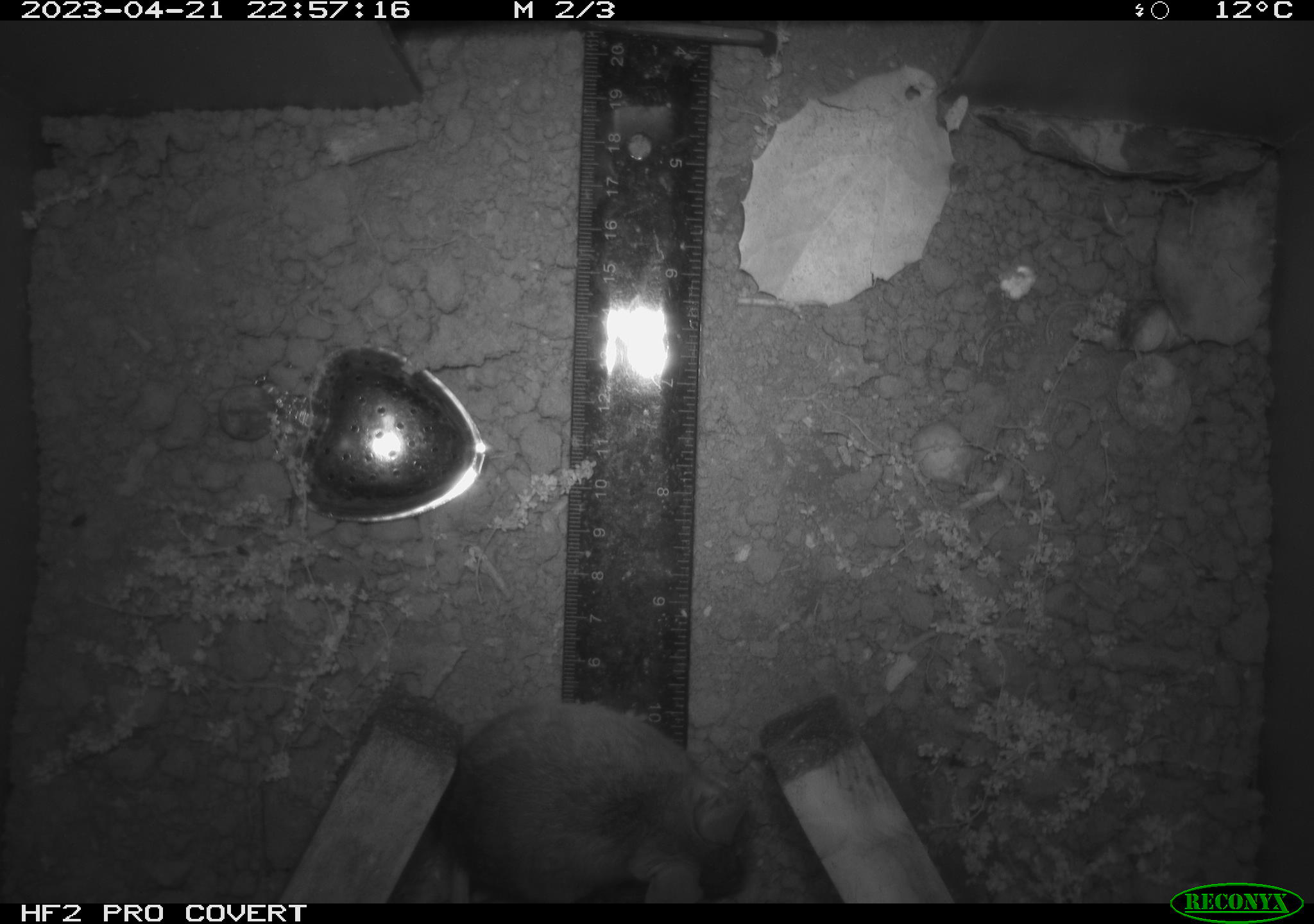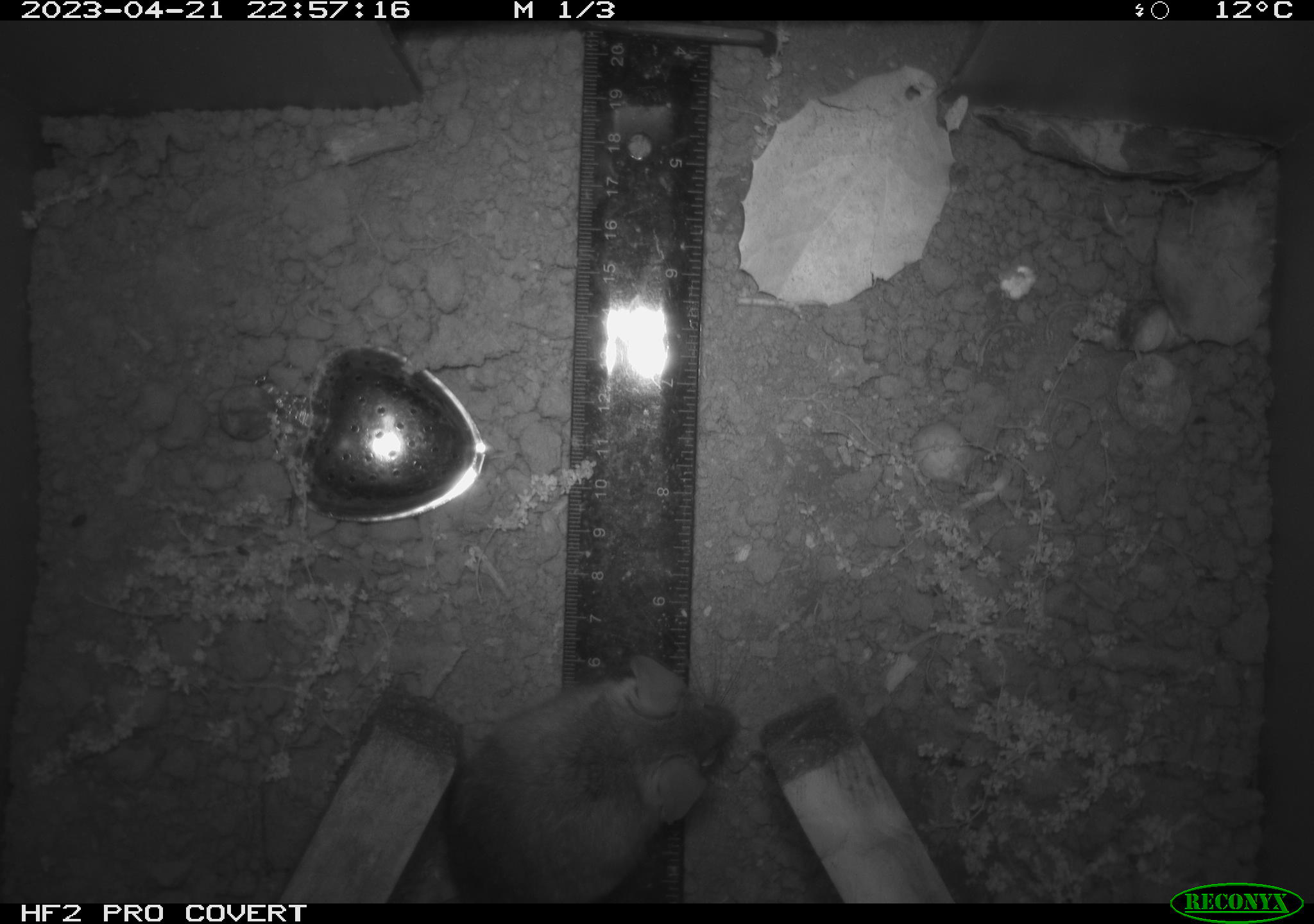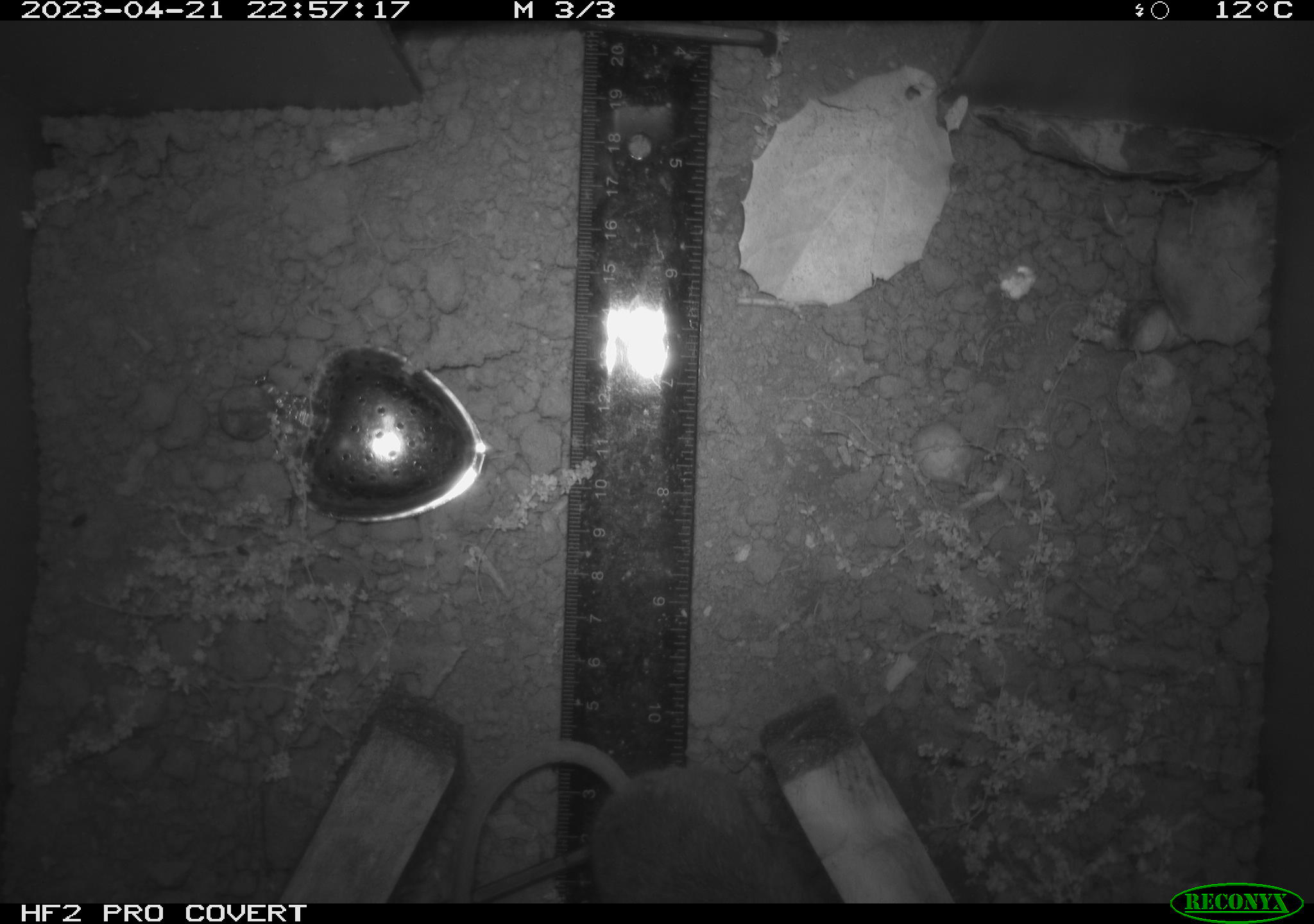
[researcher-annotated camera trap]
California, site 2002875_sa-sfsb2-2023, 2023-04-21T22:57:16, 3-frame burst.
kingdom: Animalia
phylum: Chordata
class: Mammalia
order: Rodentia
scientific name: Rodentia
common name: mouse species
Mouse species (Rodentia).